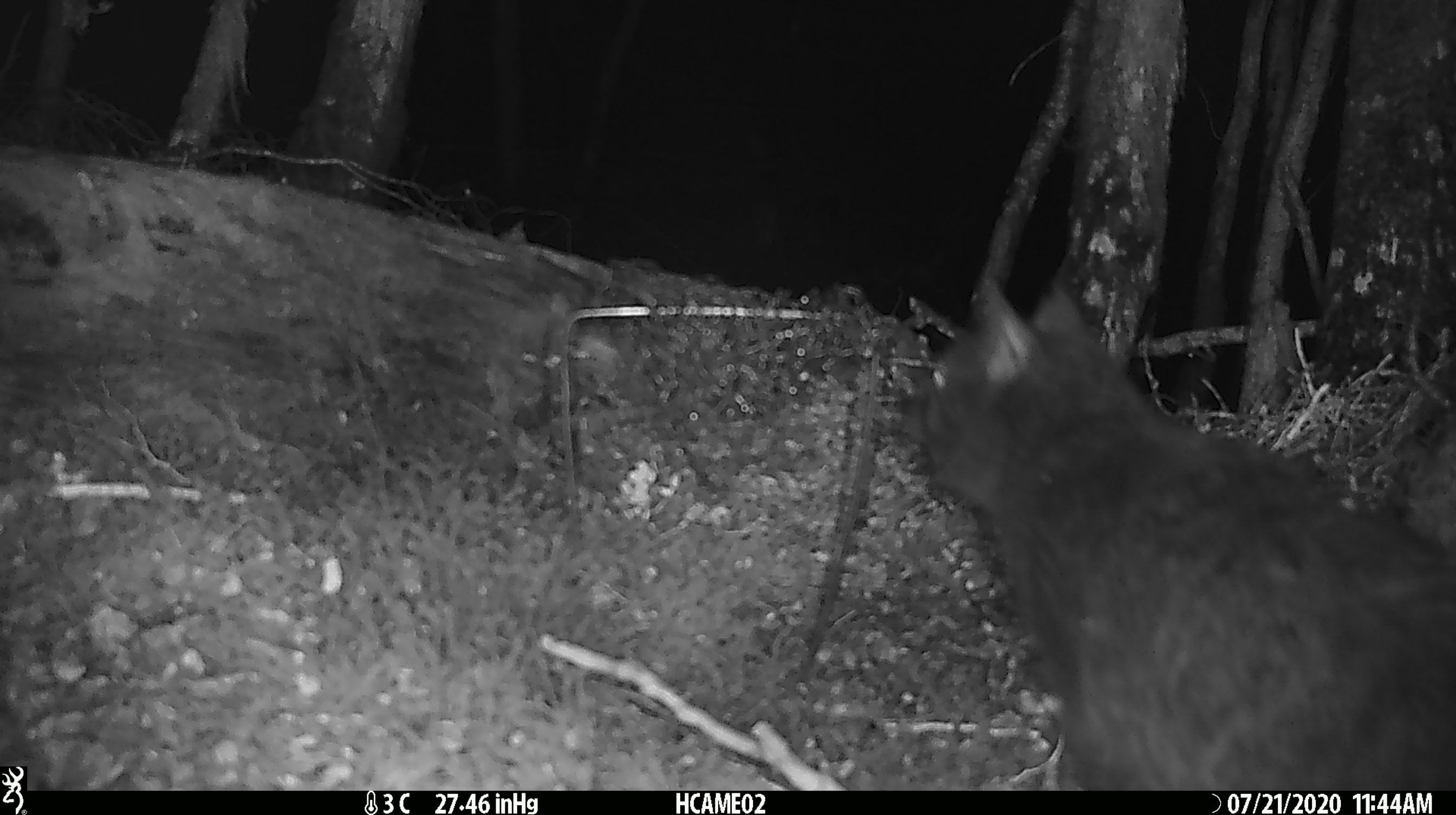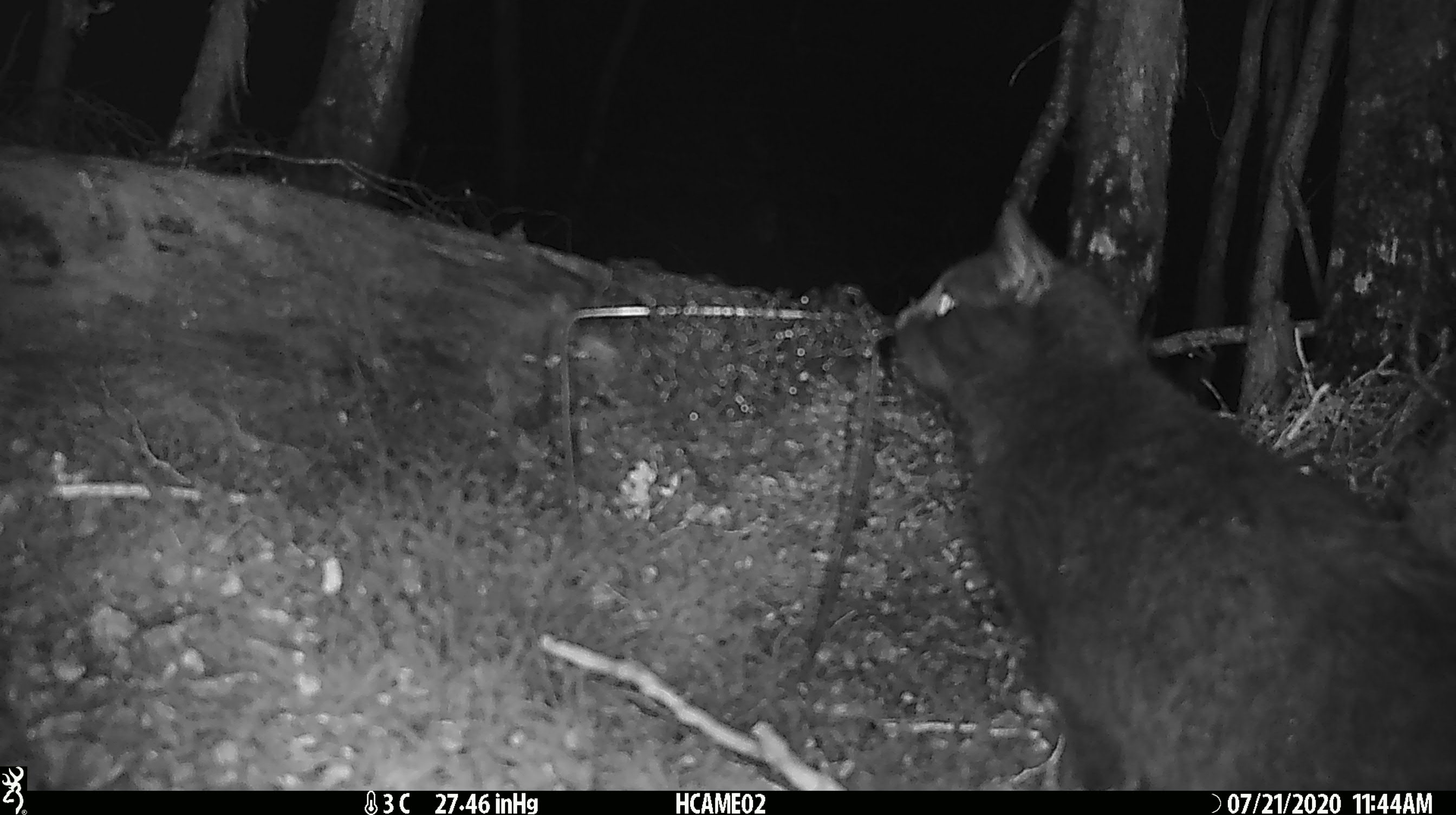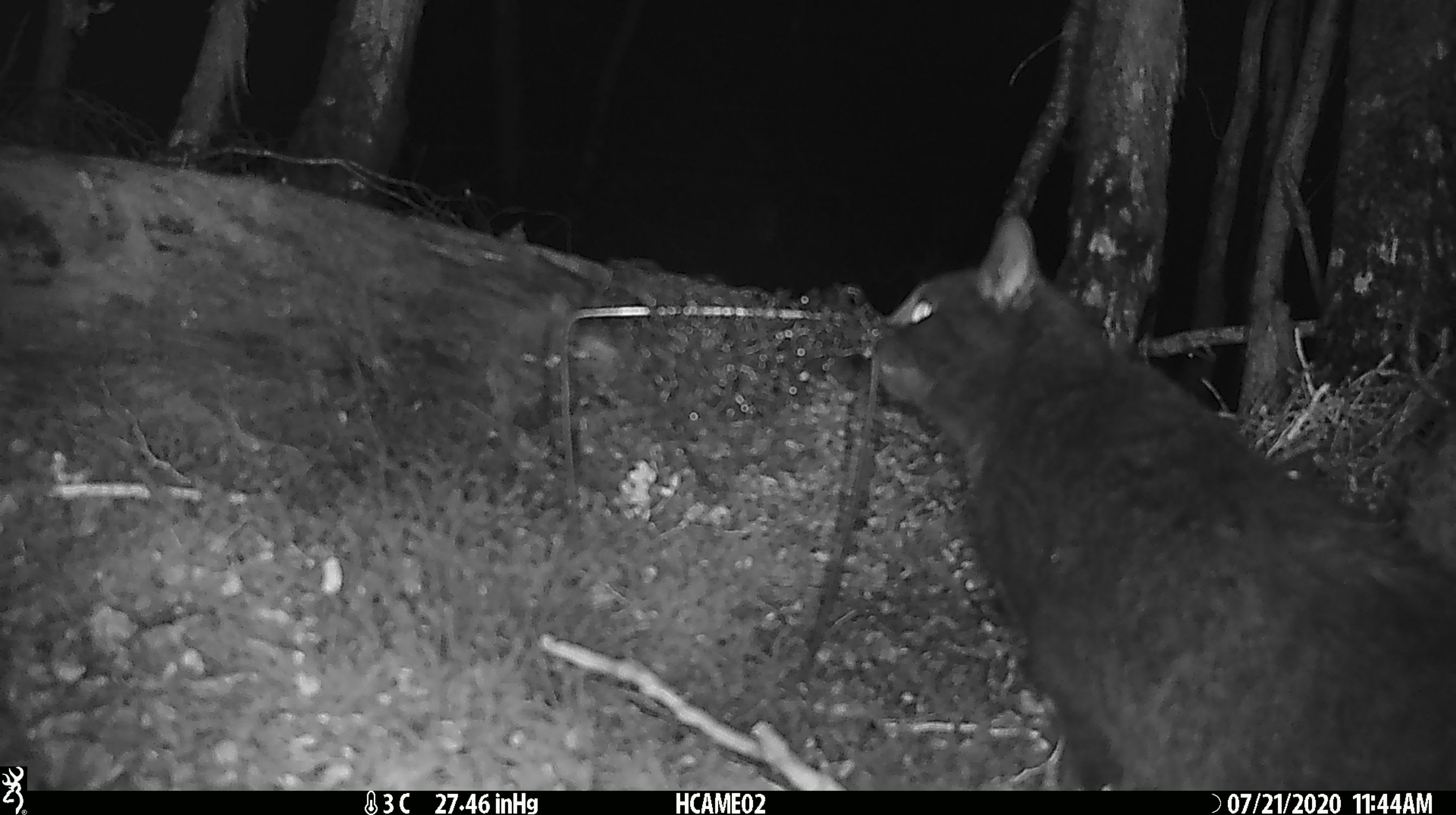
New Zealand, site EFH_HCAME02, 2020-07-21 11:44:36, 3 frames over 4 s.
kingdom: Animalia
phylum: Chordata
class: Mammalia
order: Carnivora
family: Felidae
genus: Felis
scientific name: Felis catus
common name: domestic cat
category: cat